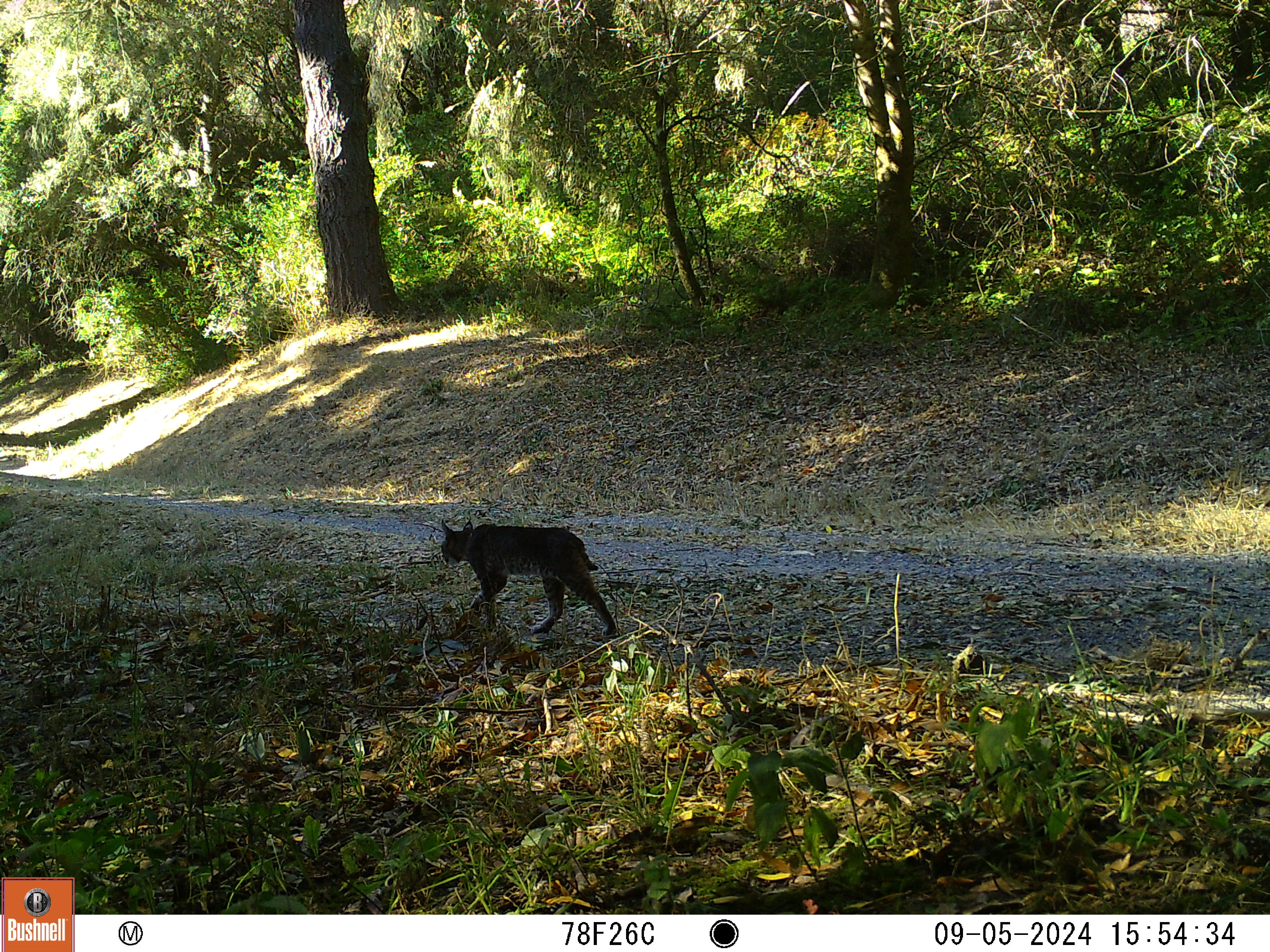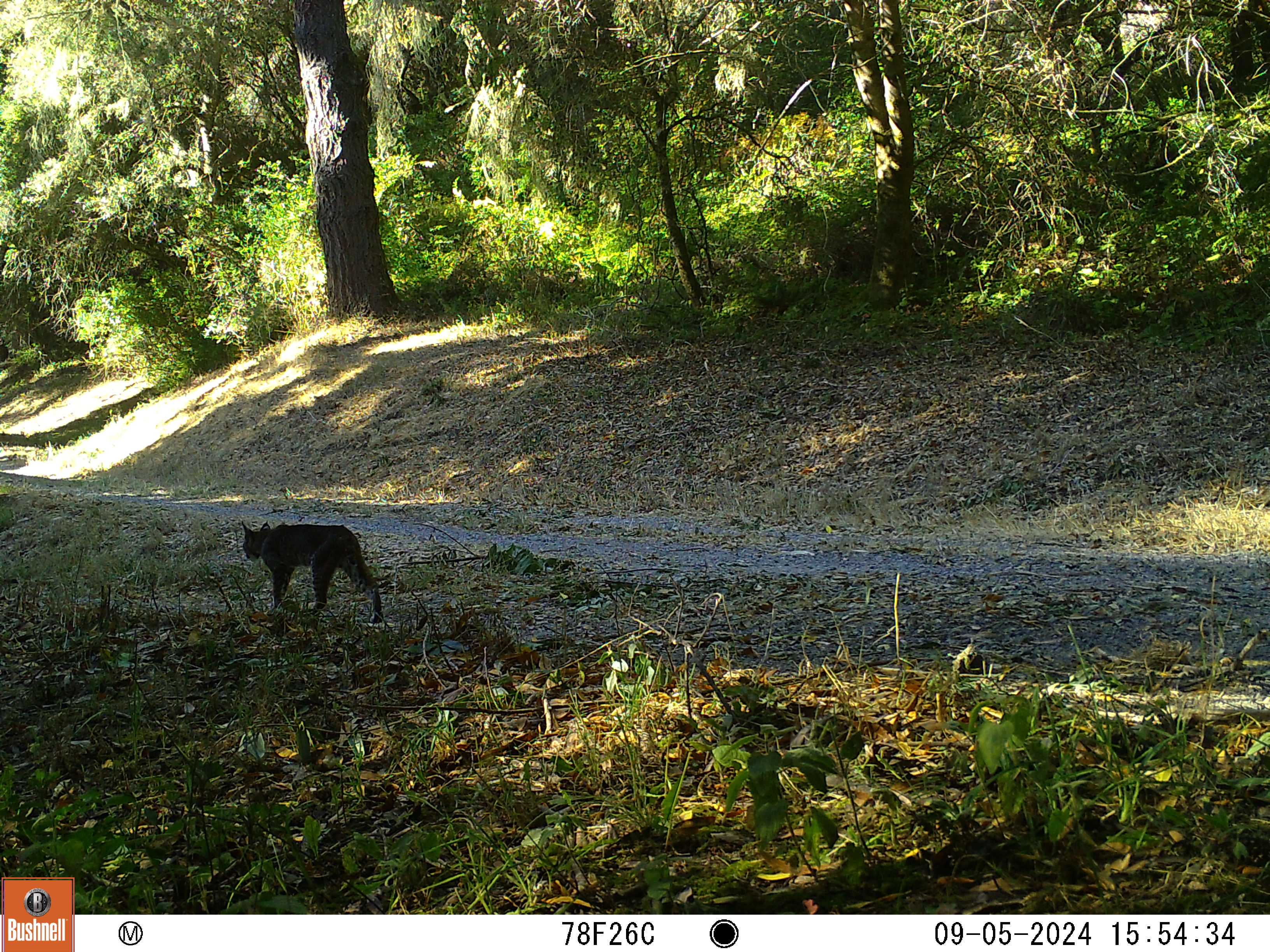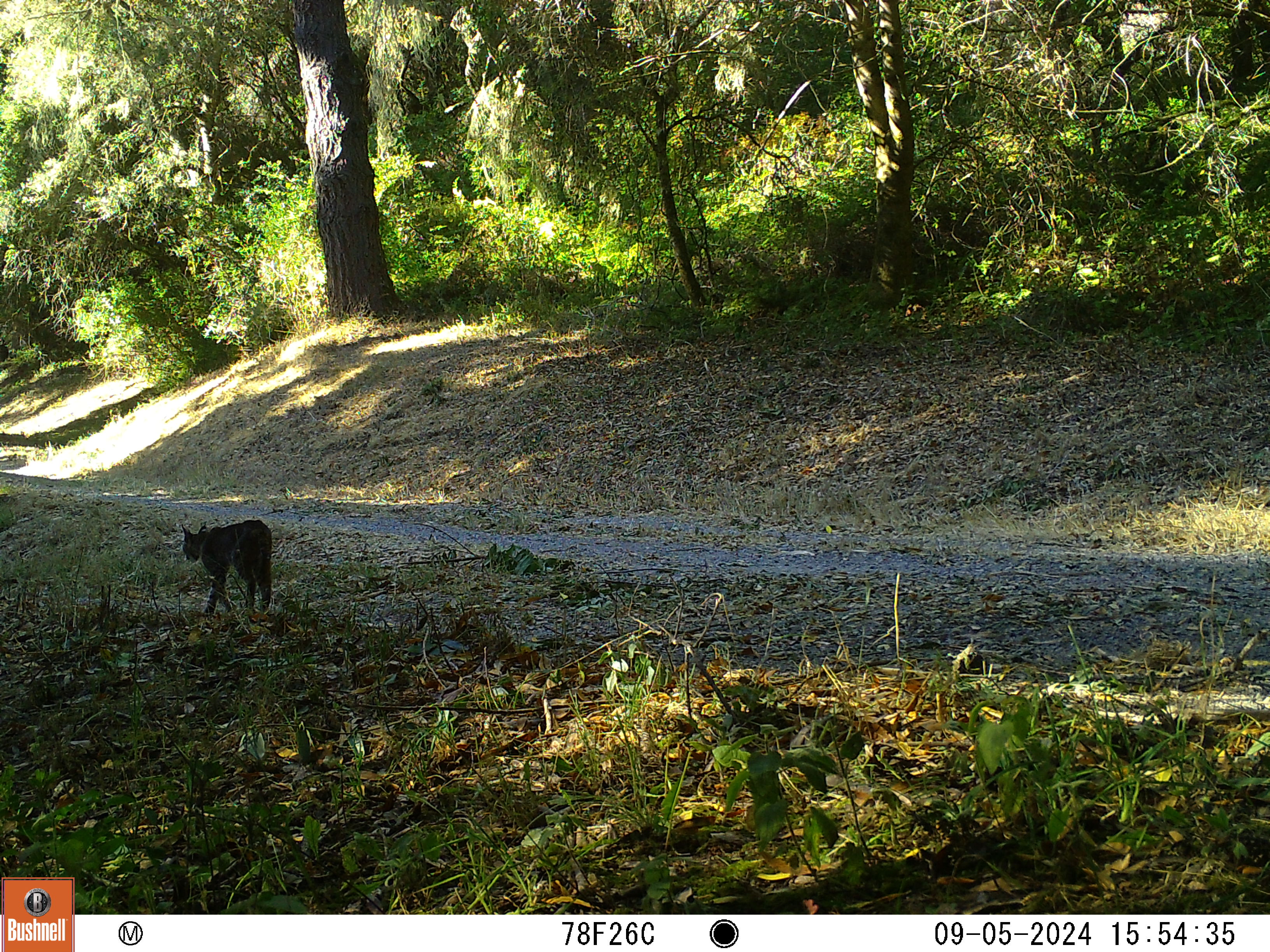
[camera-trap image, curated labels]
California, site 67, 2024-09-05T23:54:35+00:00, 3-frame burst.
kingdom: Animalia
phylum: Chordata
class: Mammalia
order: Carnivora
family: Felidae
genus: Lynx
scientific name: Lynx rufus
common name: bobcat